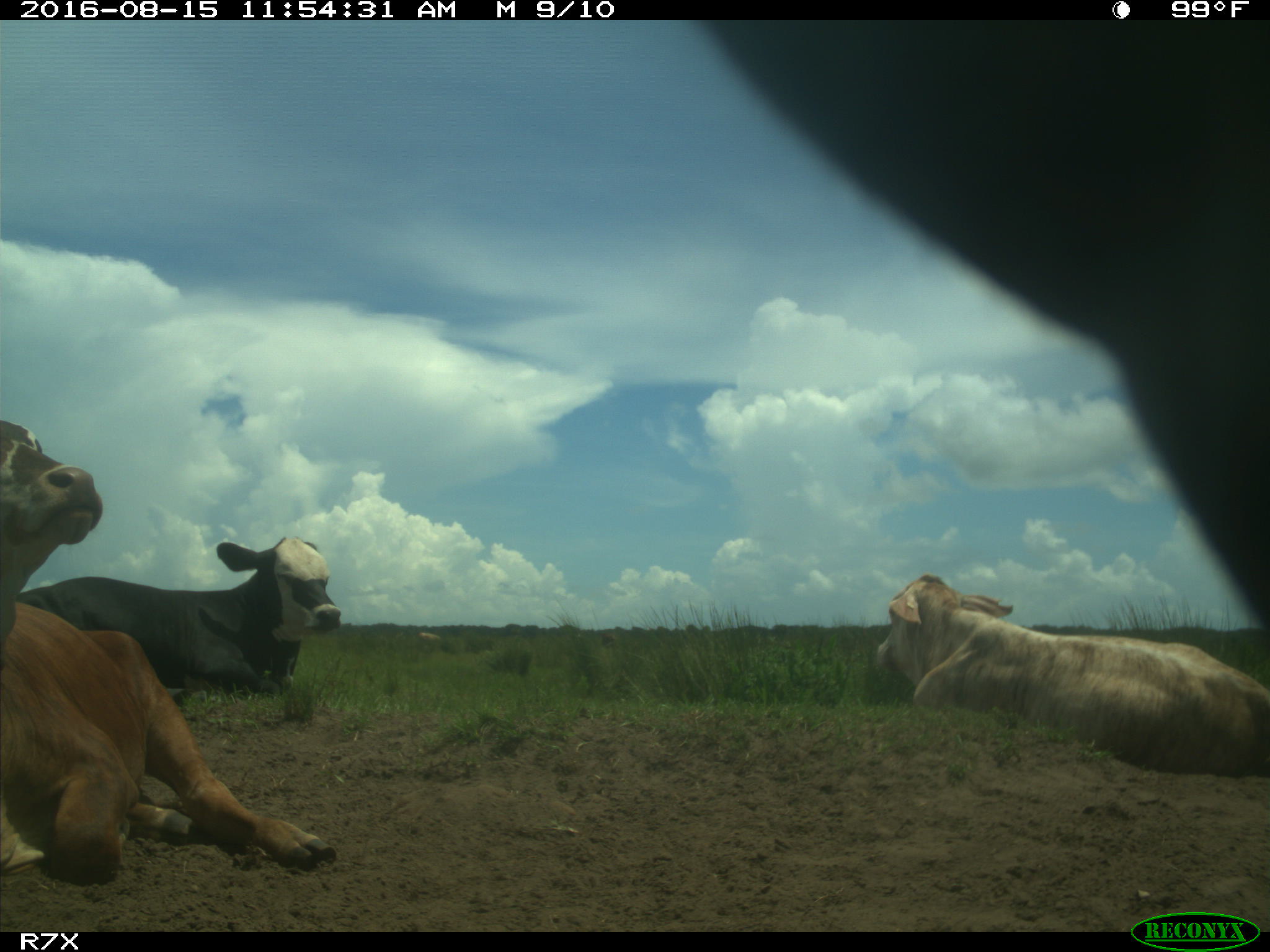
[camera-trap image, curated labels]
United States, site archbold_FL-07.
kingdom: Animalia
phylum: Chordata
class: Mammalia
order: Artiodactyla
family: Bovidae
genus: Bos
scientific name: Bos taurus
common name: domestic cow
Bos taurus (domestic cow).